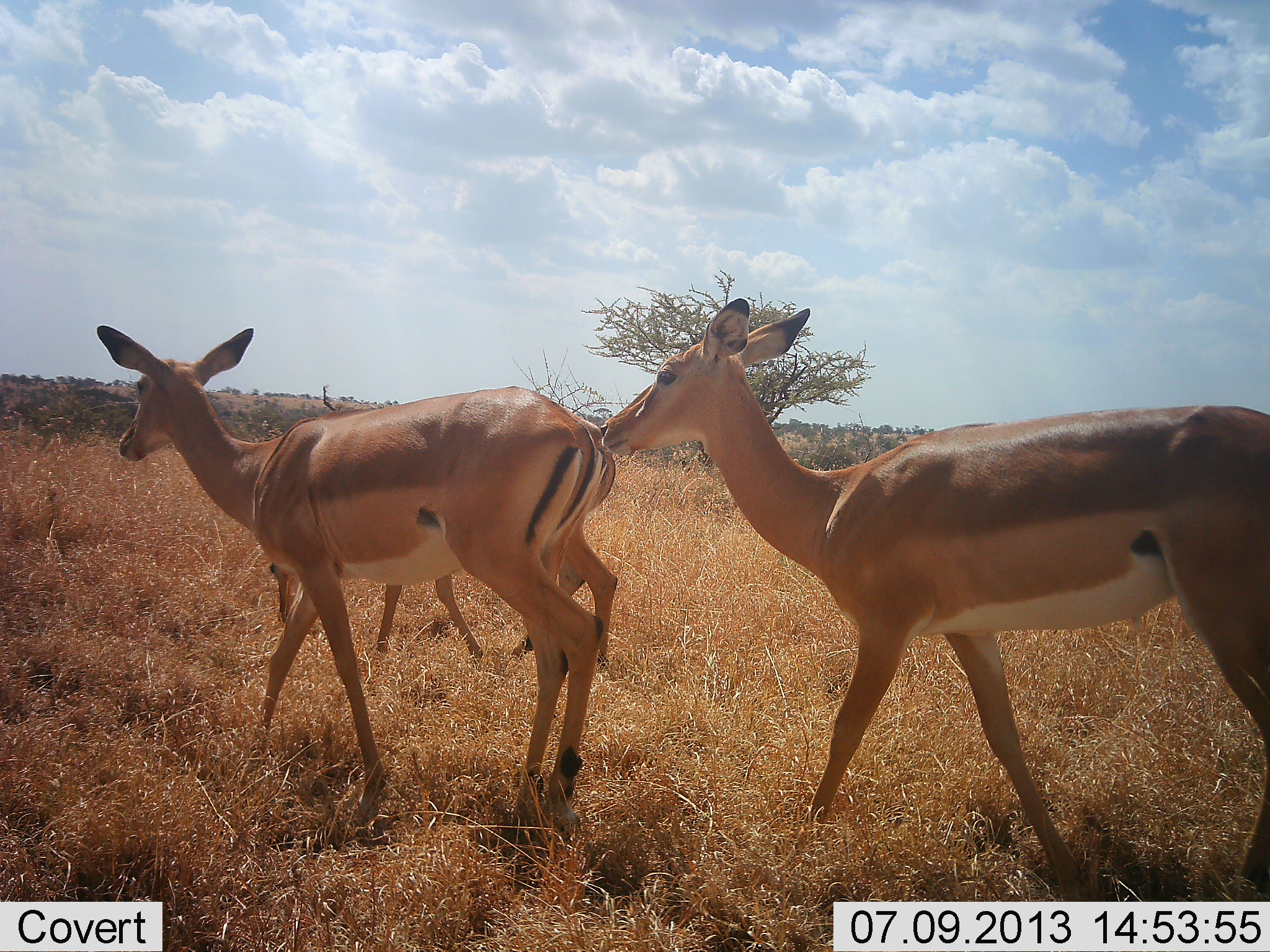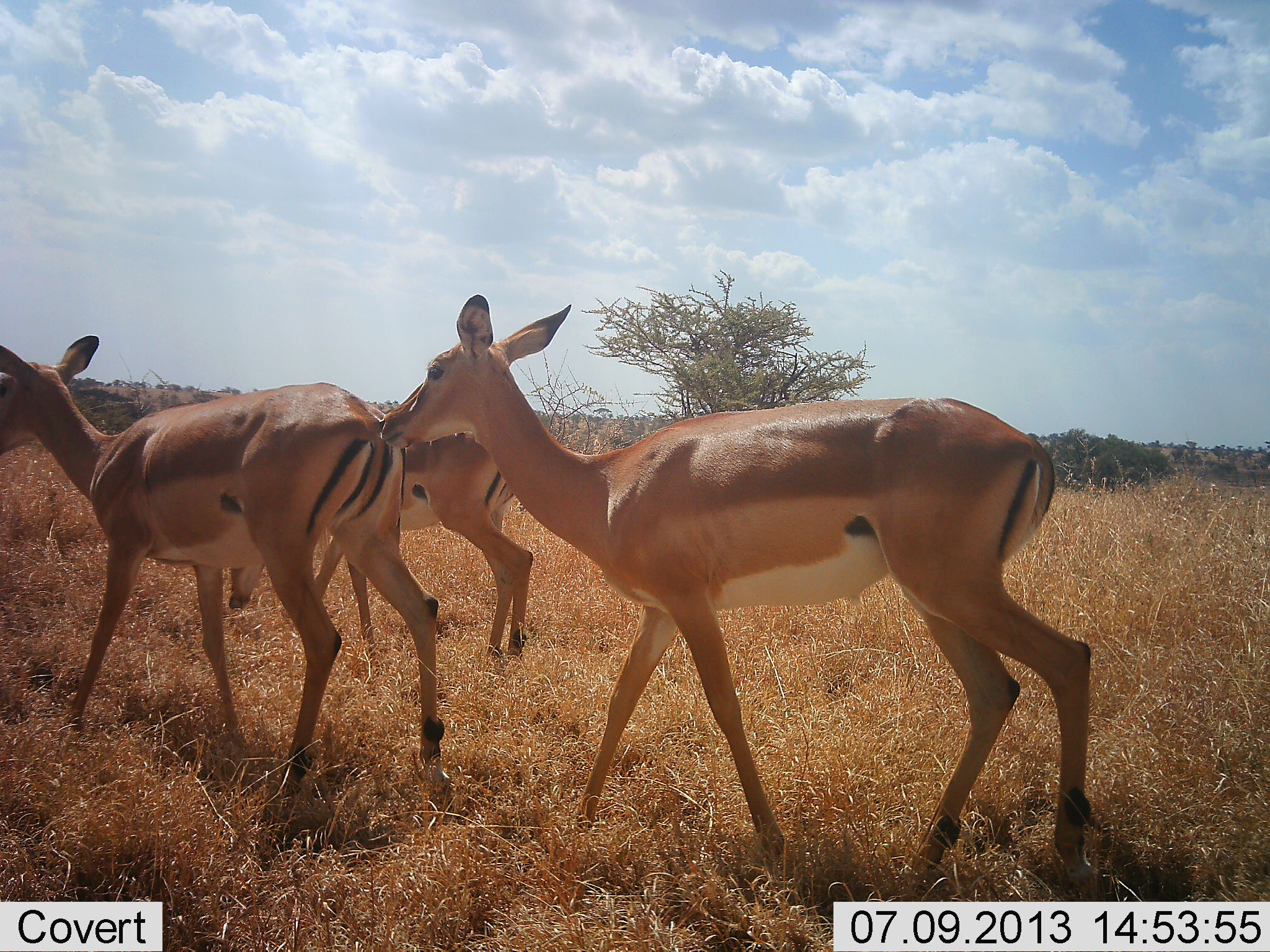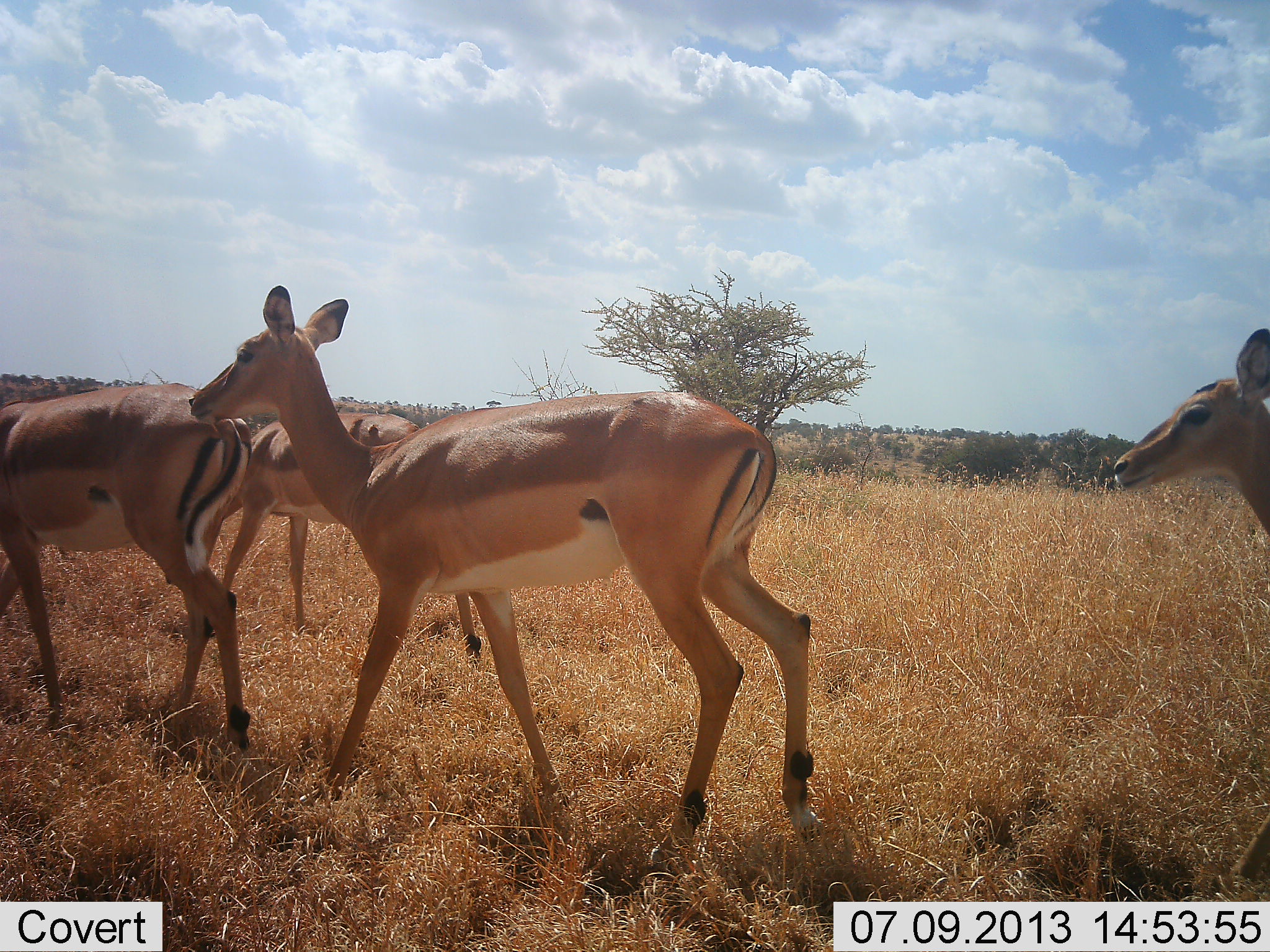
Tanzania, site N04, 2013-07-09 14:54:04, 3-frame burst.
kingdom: Animalia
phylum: Chordata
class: Mammalia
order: Artiodactyla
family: Bovidae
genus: Aepyceros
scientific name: Aepyceros melampus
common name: impala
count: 4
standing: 0%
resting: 0%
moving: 100%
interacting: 0%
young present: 0%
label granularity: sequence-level